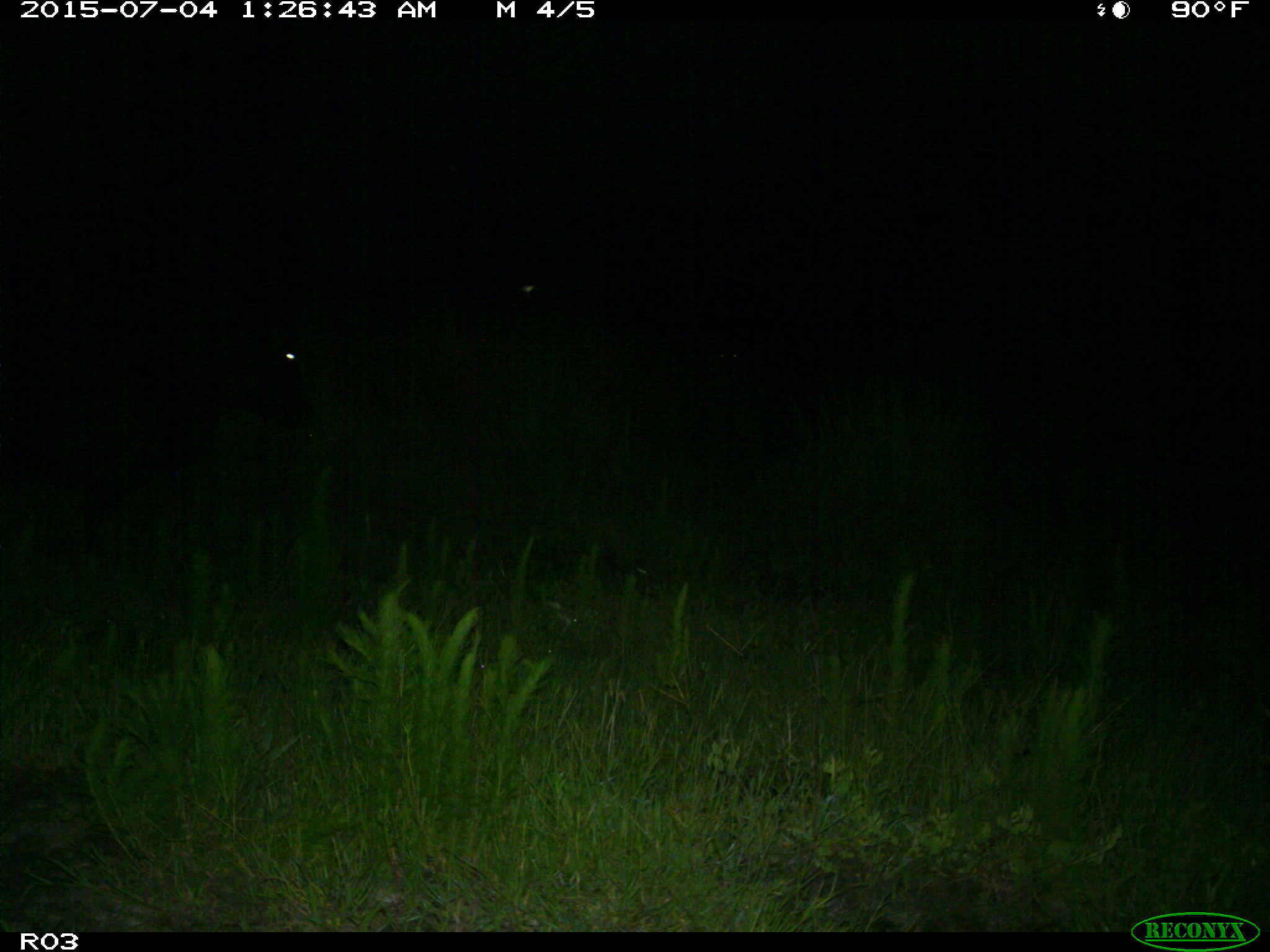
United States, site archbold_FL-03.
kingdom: Animalia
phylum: Chordata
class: Mammalia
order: Artiodactyla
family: Bovidae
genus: Bos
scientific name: Bos taurus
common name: domestic cow